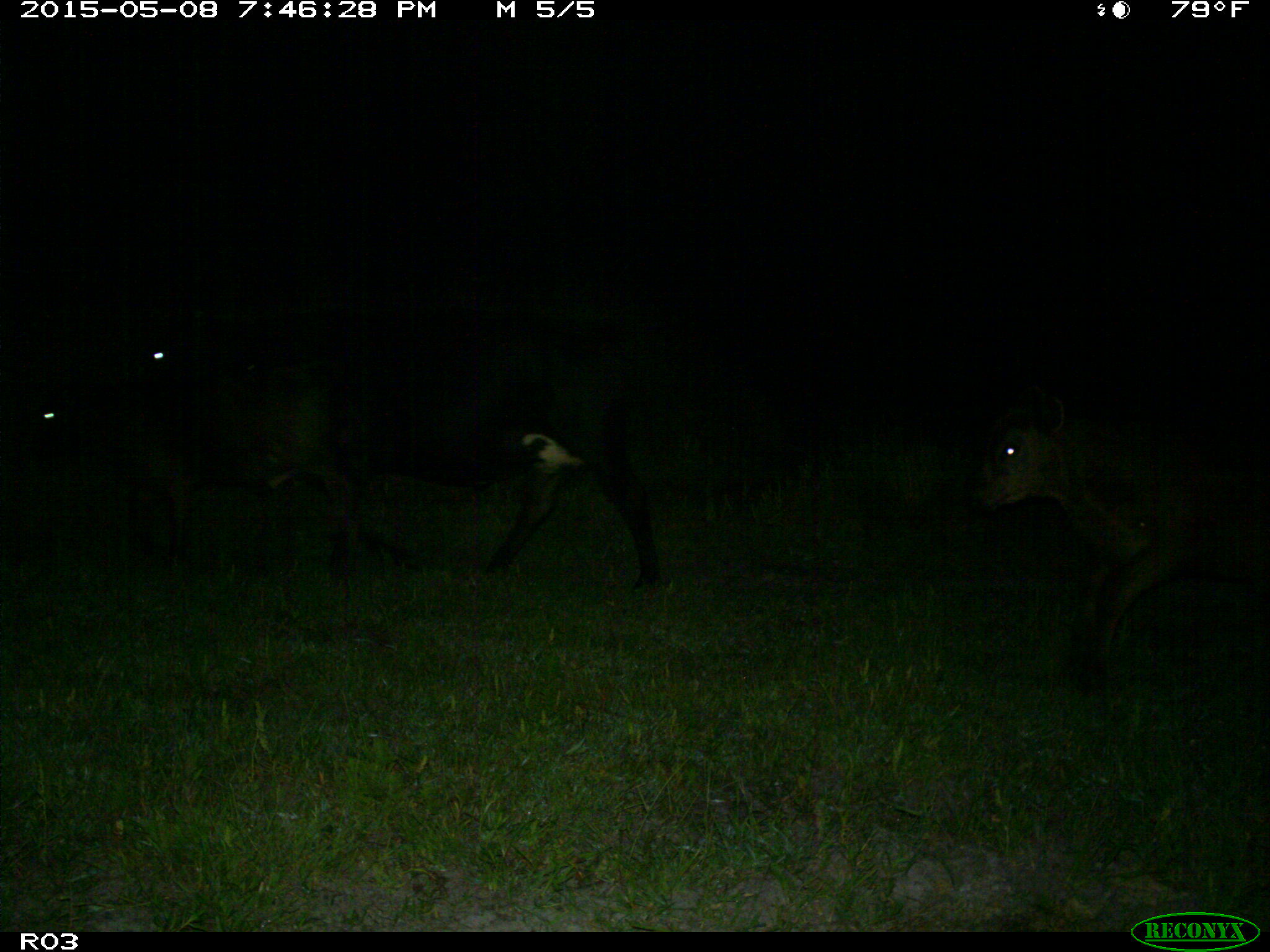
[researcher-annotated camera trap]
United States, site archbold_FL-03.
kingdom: Animalia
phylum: Chordata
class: Mammalia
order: Artiodactyla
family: Bovidae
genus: Bos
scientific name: Bos taurus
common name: domestic cow